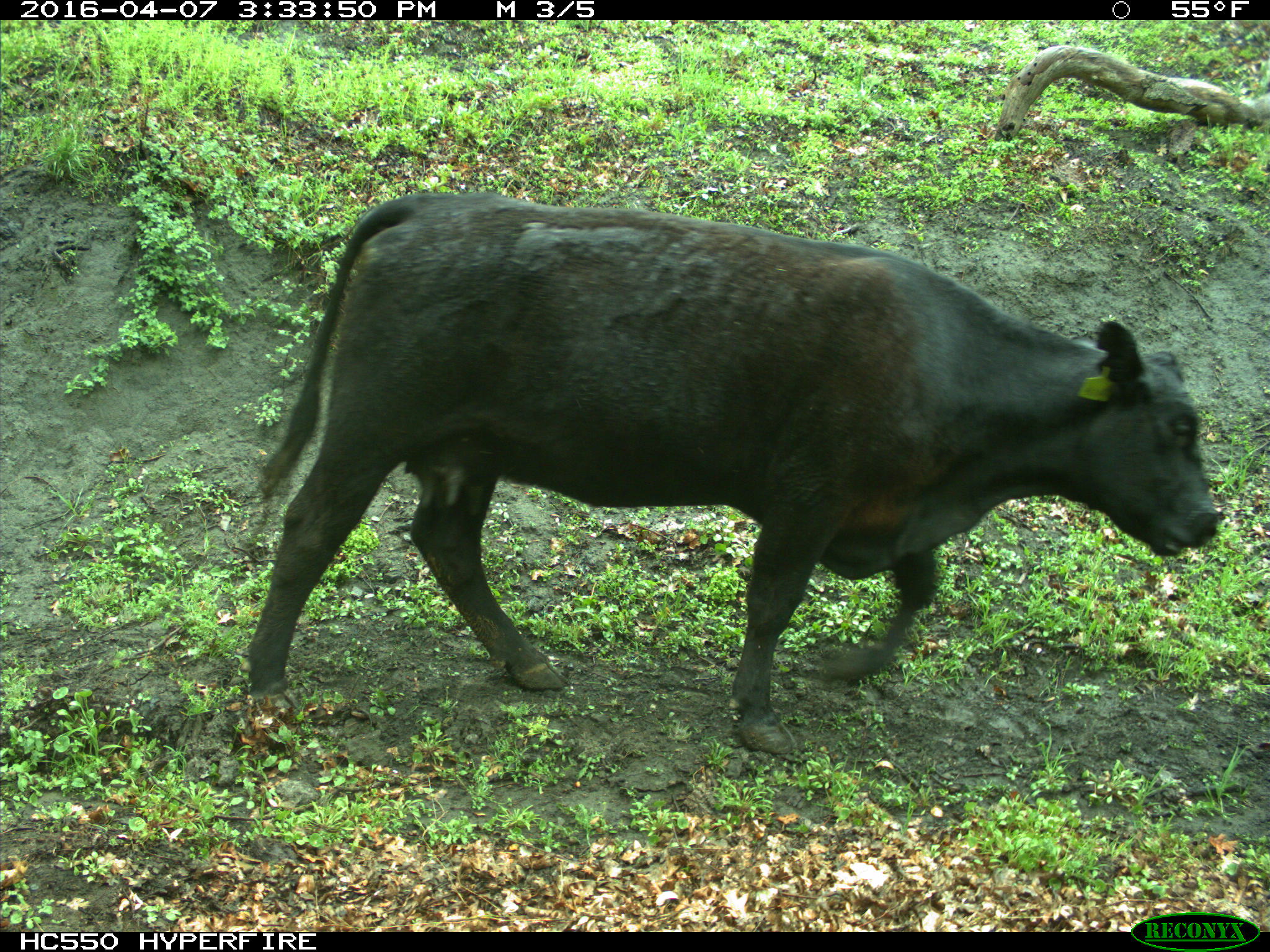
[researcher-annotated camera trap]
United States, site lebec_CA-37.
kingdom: Animalia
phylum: Chordata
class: Mammalia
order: Artiodactyla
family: Bovidae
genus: Bos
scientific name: Bos taurus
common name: domestic cow